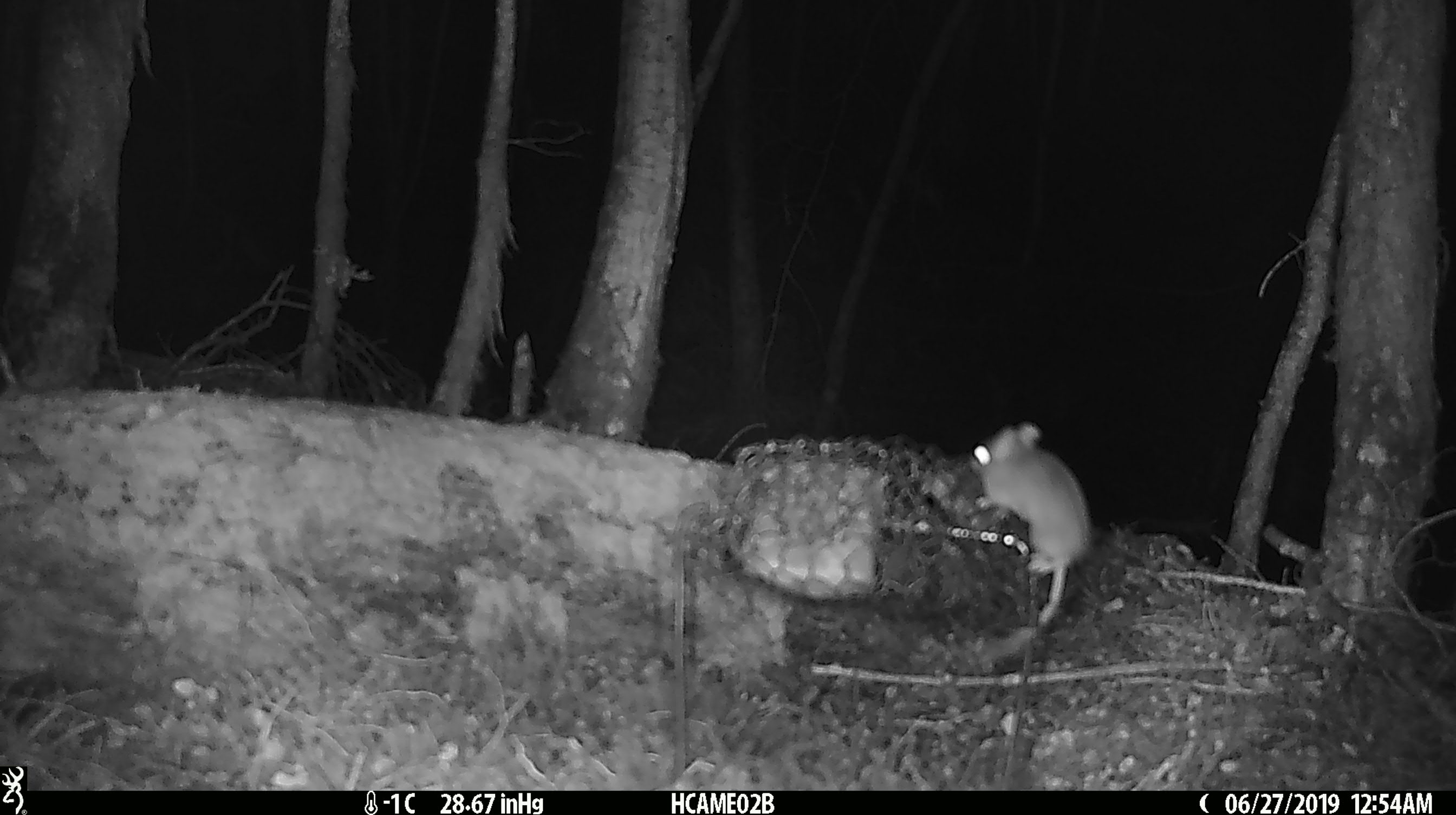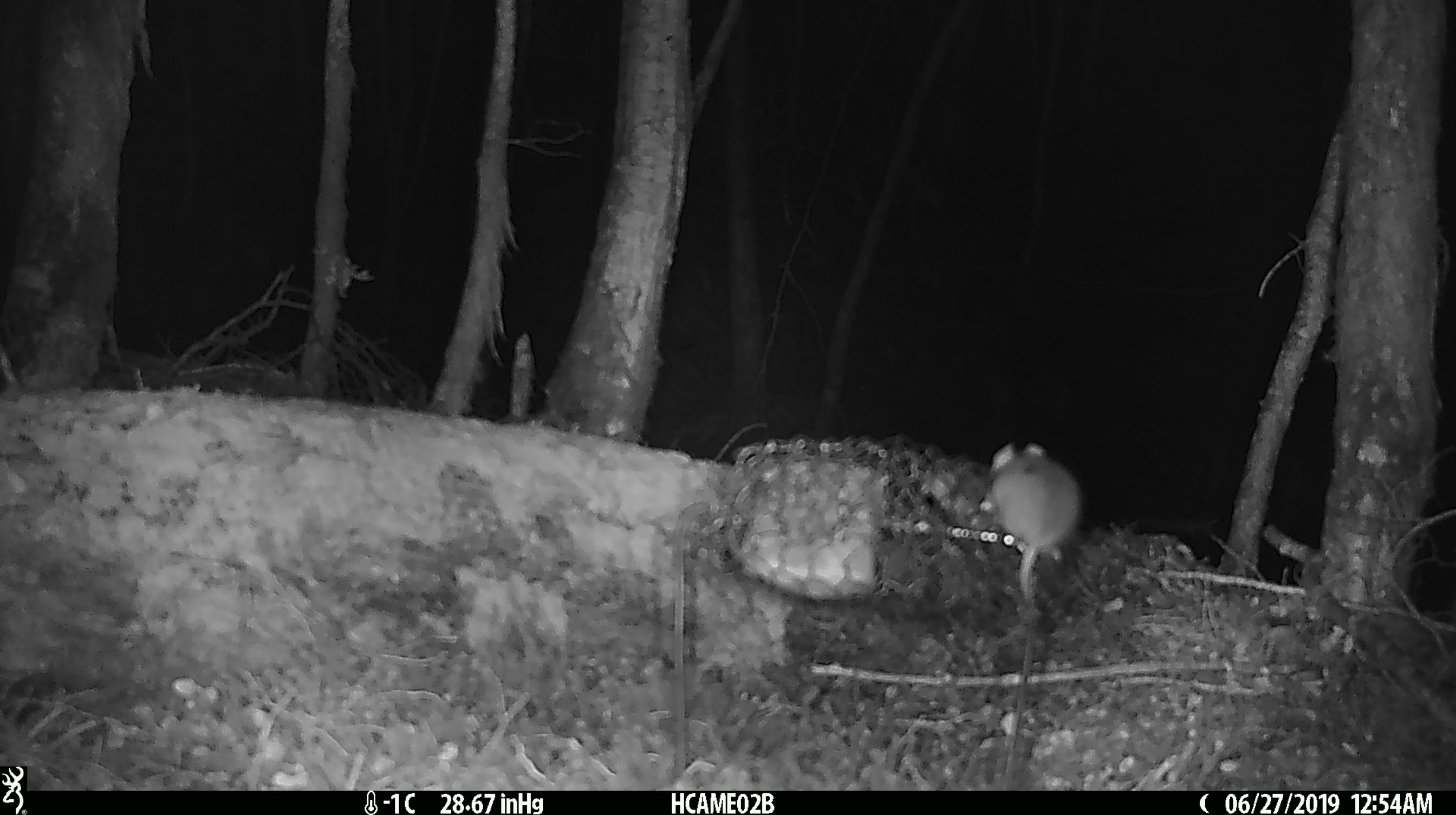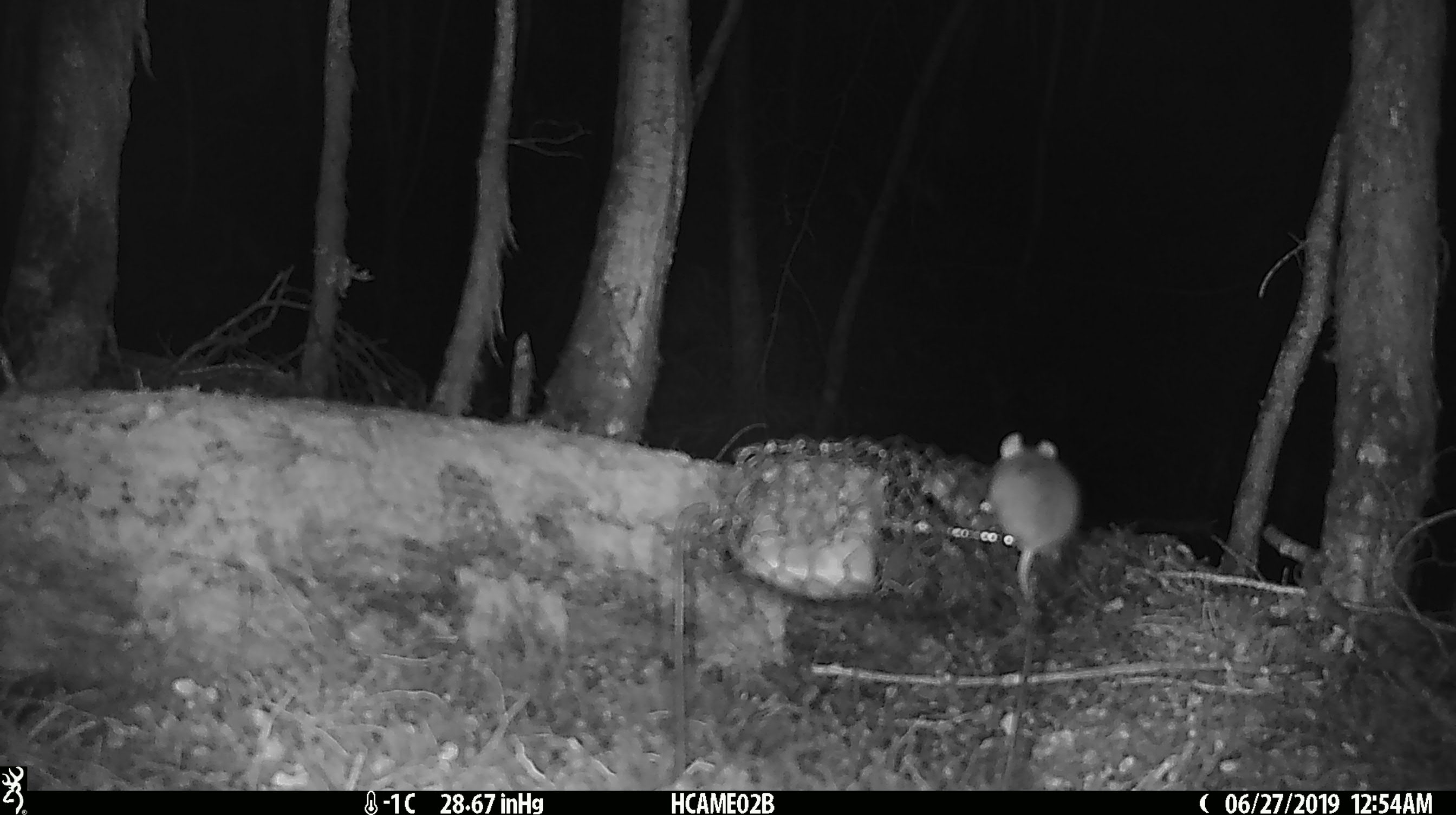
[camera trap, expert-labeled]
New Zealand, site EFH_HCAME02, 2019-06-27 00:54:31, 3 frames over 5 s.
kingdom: Animalia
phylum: Chordata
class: Mammalia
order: Rodentia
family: Muridae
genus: Mus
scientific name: Mus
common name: mouse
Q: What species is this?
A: Mouse (Mus).